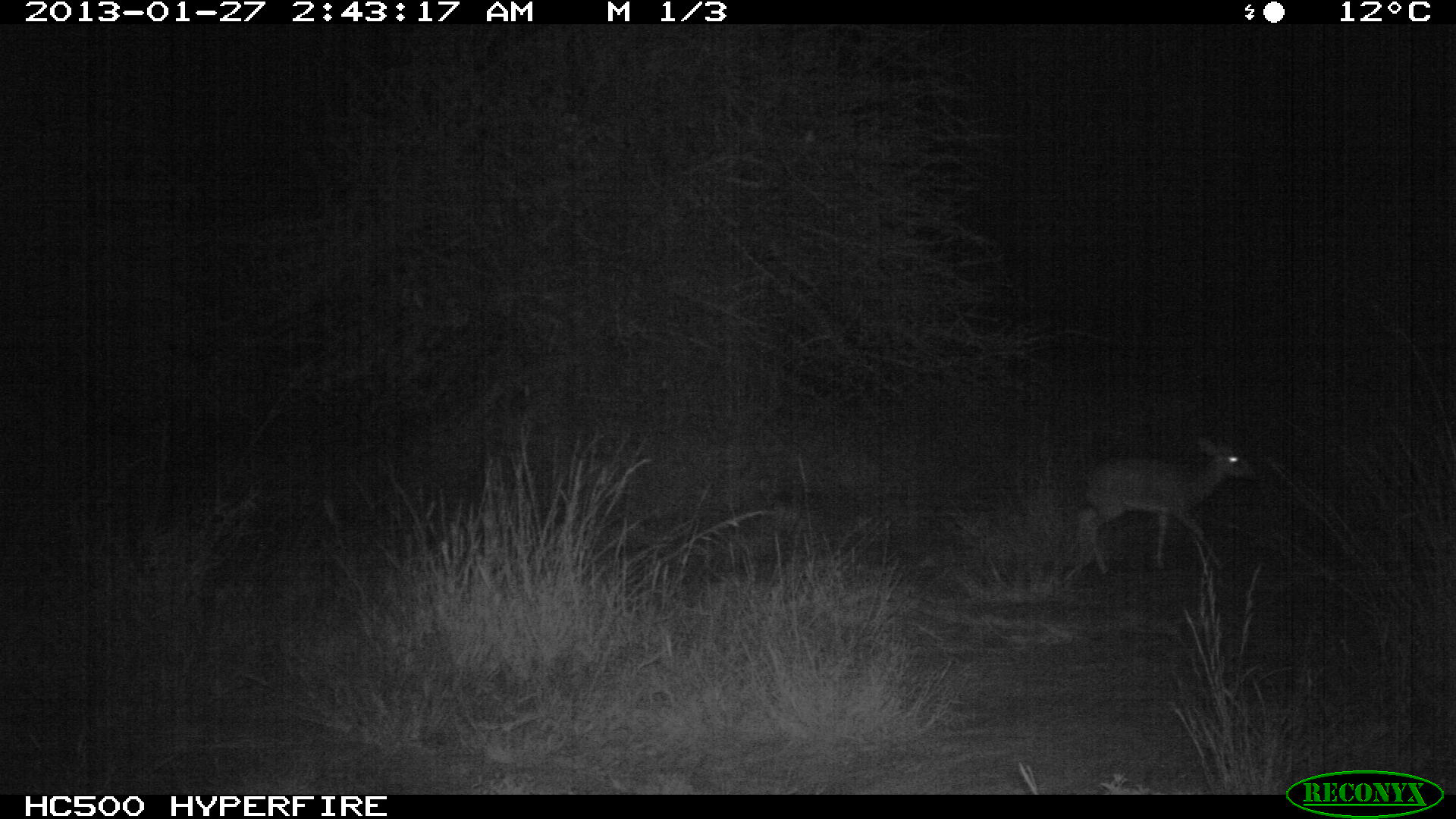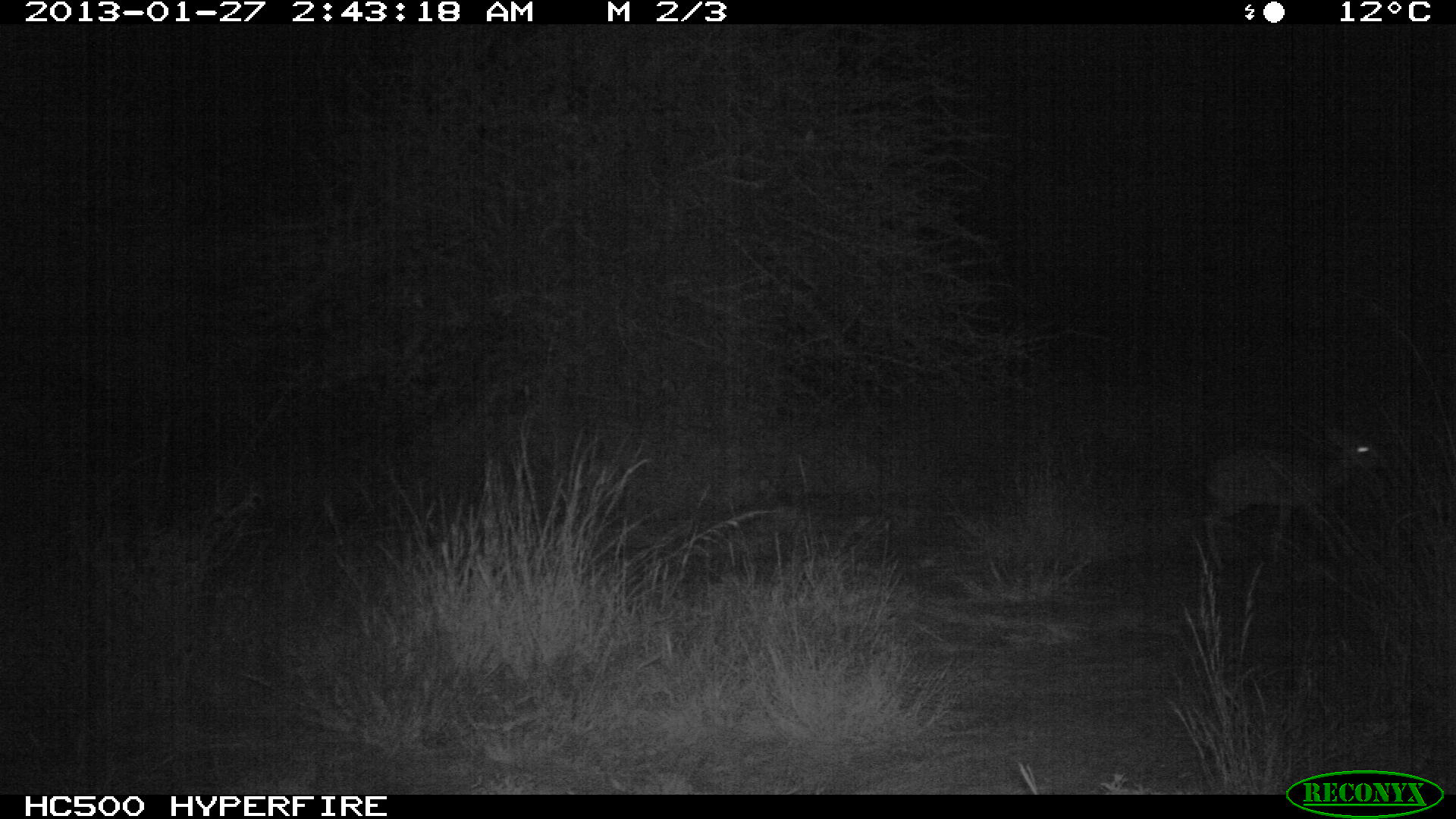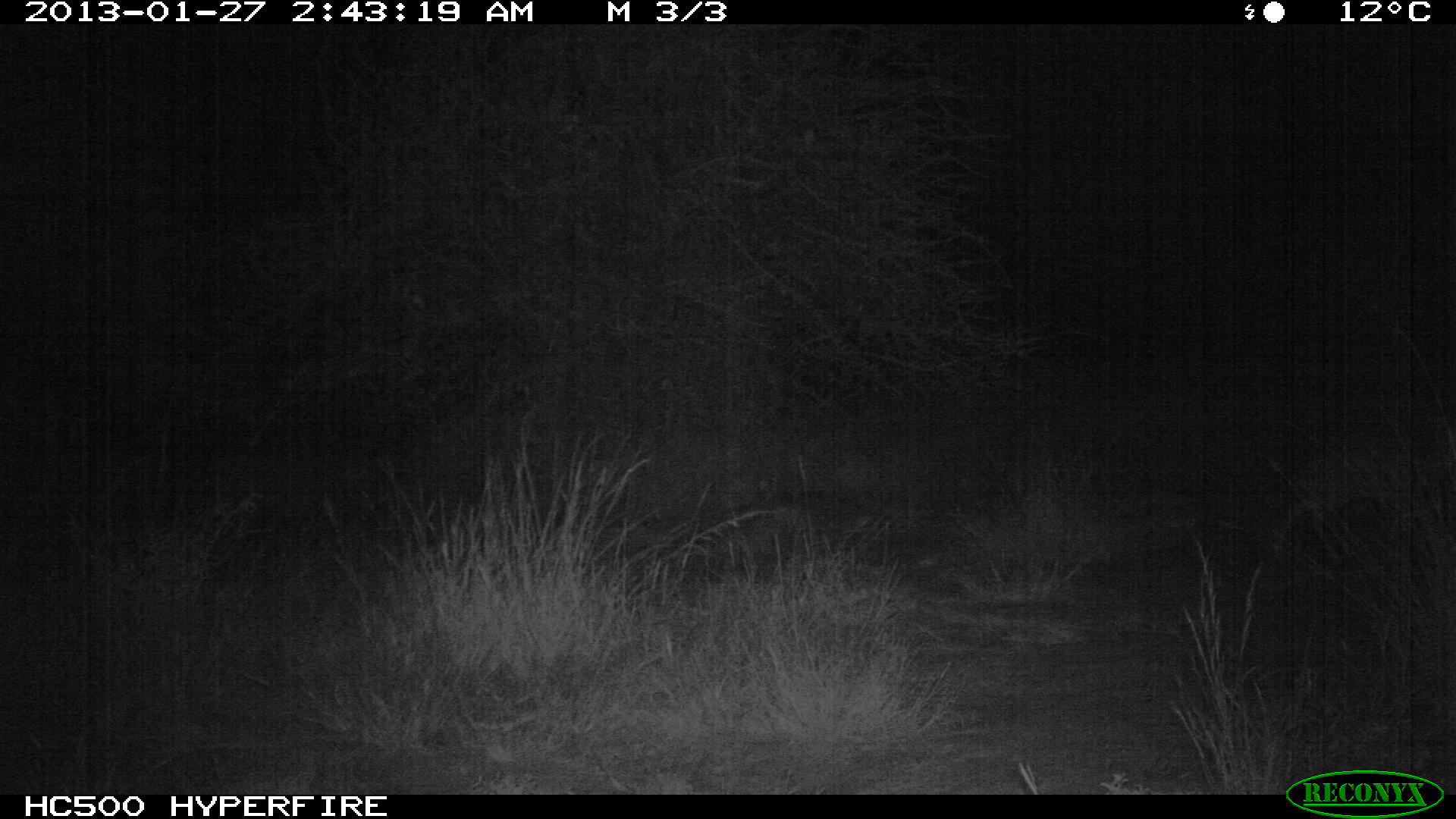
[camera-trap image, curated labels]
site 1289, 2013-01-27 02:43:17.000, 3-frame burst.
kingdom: Animalia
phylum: Chordata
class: Mammalia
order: Artiodactyla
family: Bovidae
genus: Madoqua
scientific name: Madoqua guentheri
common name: günther's dik-dik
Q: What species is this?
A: Madoqua guentheri (günther's dik-dik).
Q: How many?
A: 1.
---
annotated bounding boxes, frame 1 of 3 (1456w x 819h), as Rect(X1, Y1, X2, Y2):
madoqua guentheri: Rect(1065, 435, 1250, 575)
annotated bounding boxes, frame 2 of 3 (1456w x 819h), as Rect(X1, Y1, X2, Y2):
madoqua guentheri: Rect(1200, 414, 1375, 567)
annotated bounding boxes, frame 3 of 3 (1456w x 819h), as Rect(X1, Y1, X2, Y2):
madoqua guentheri: Rect(1255, 414, 1456, 564)